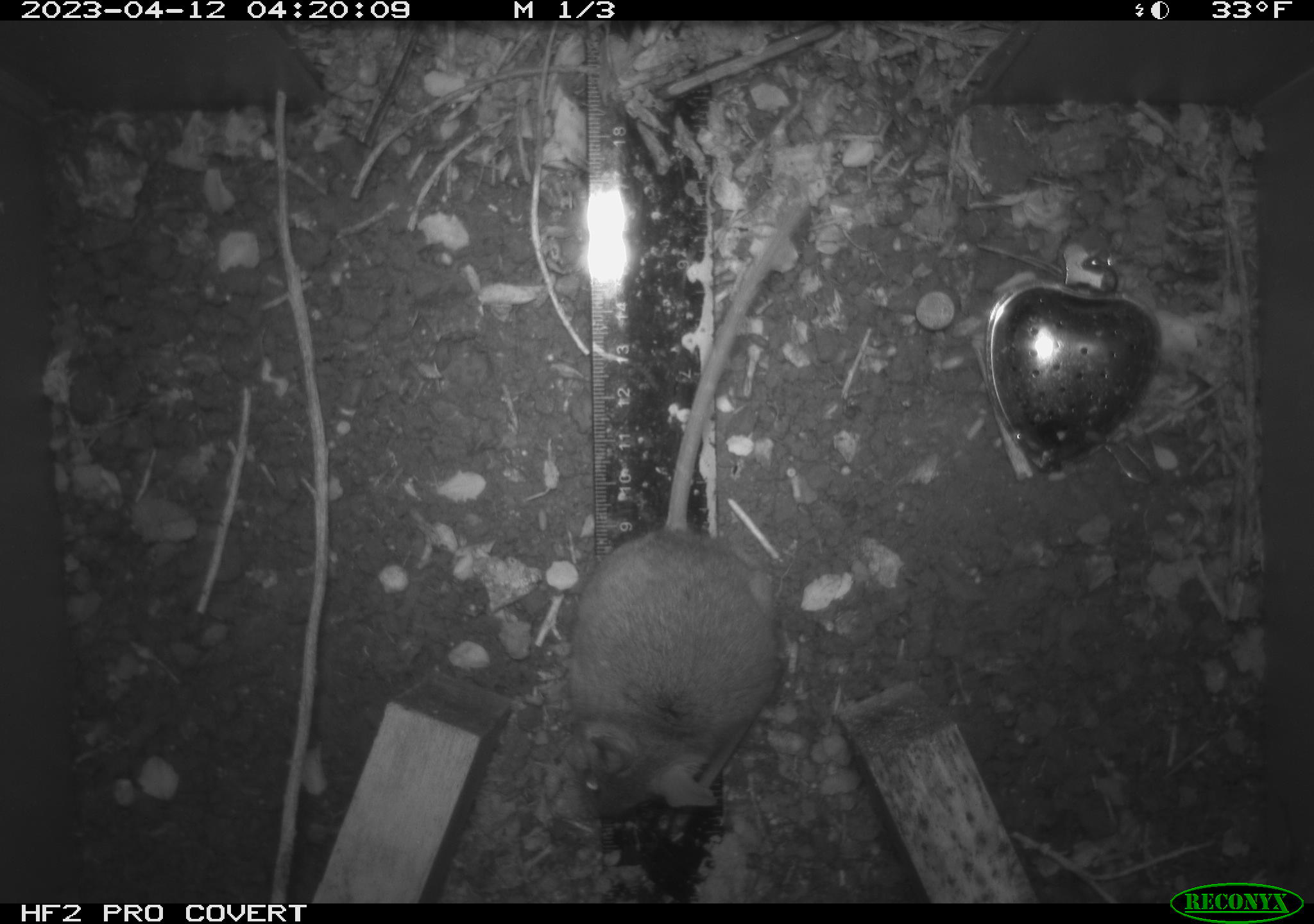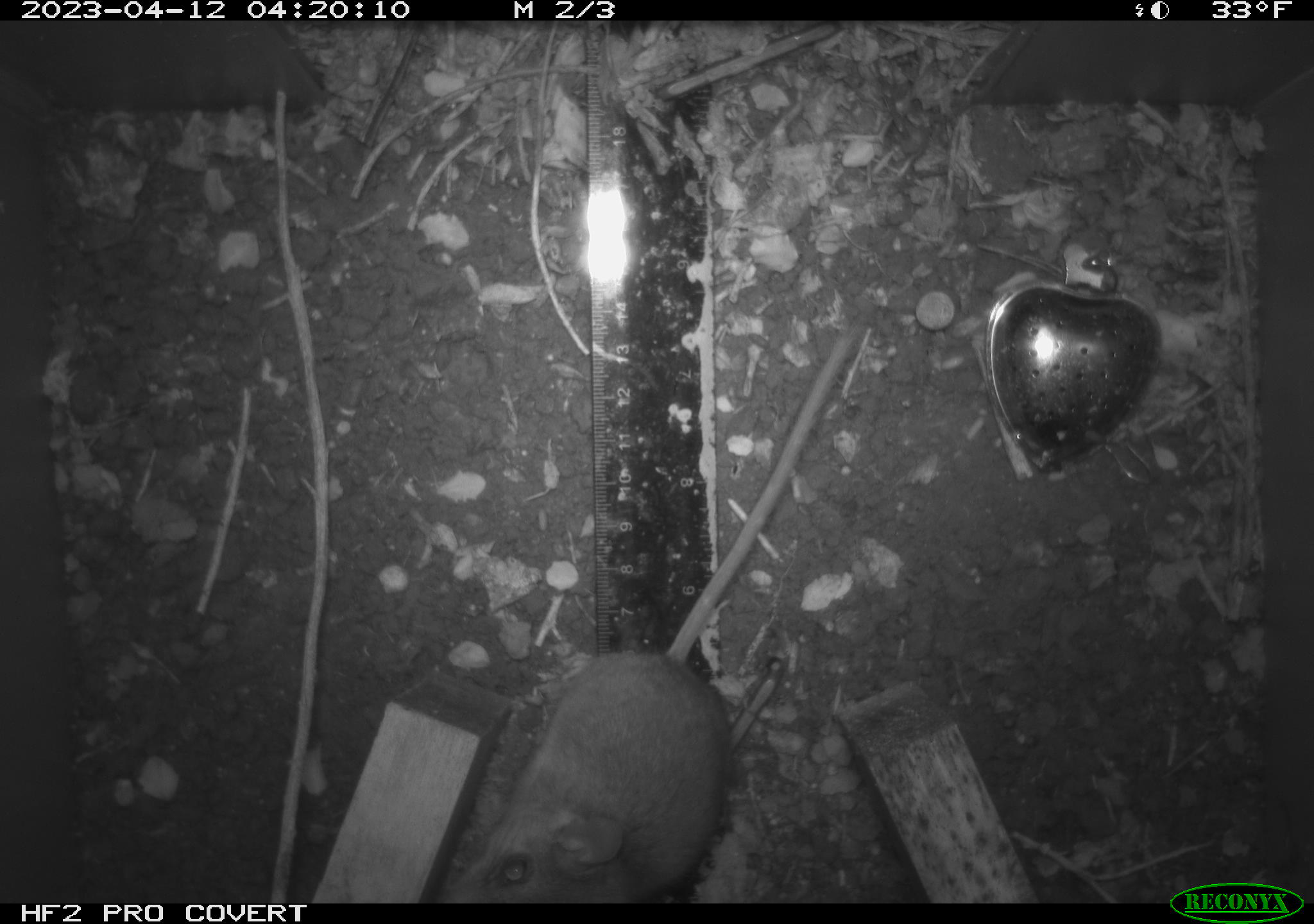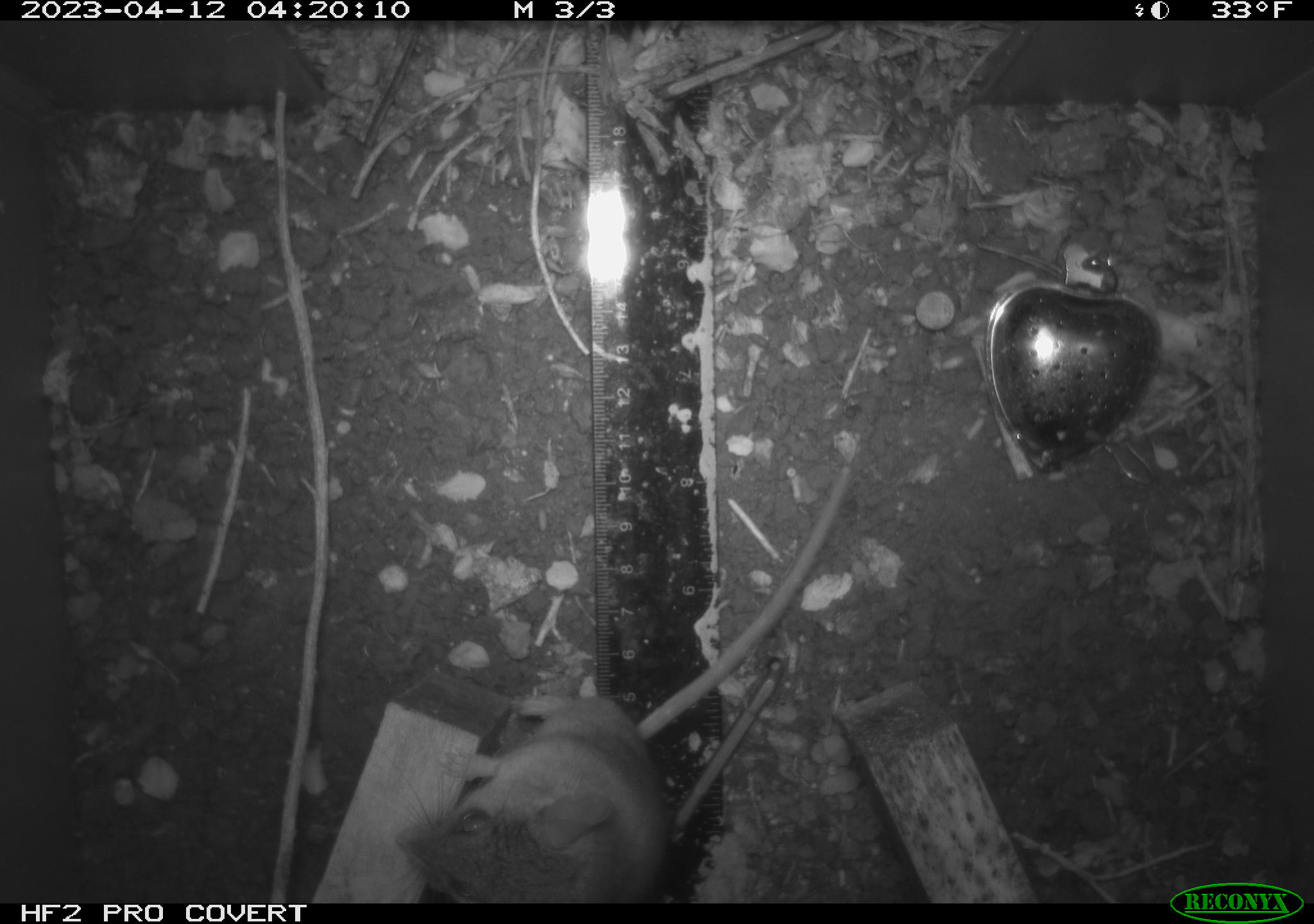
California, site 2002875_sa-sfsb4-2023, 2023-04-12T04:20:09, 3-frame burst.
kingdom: Animalia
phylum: Chordata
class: Mammalia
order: Rodentia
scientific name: Rodentia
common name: mouse species